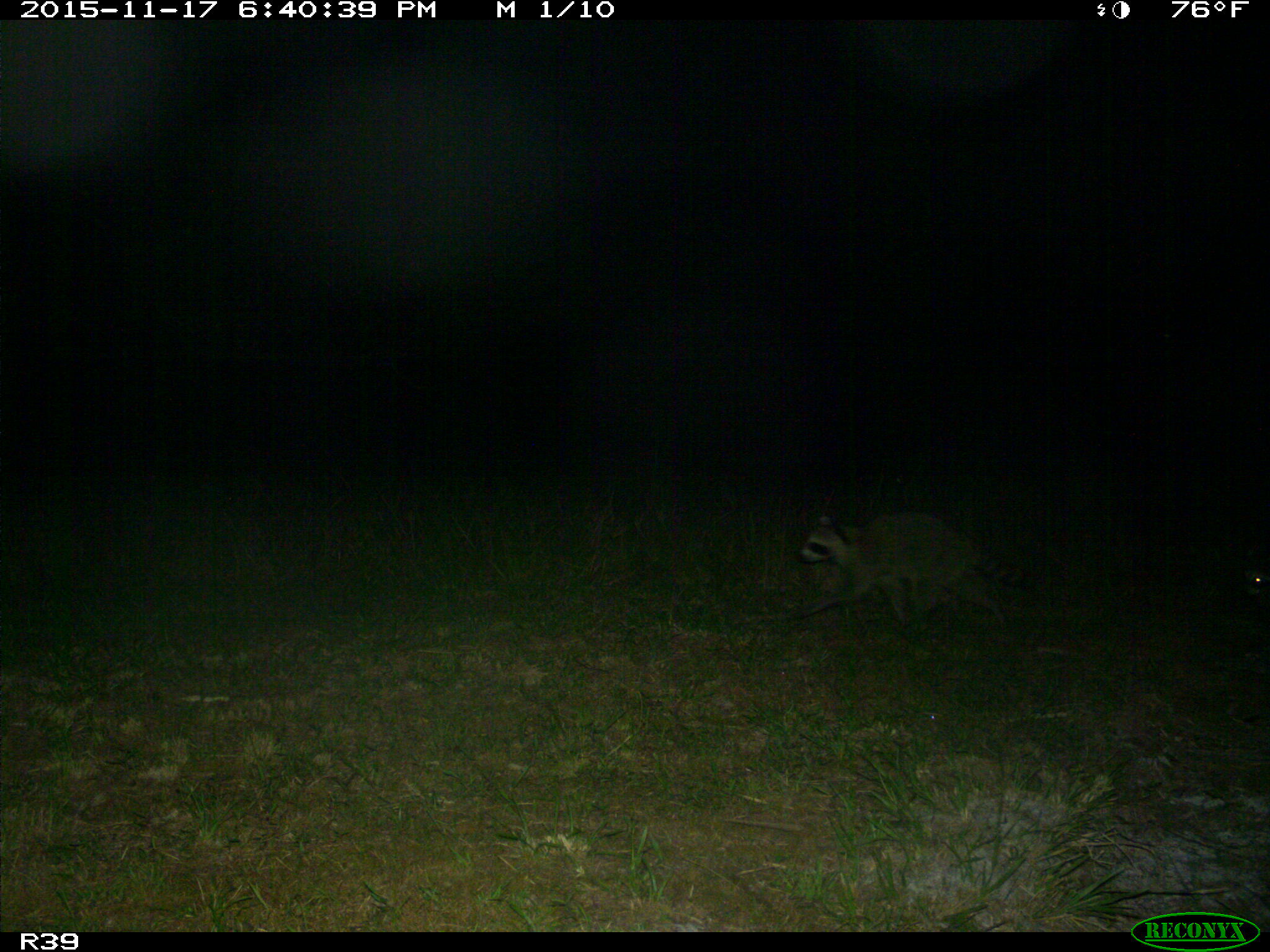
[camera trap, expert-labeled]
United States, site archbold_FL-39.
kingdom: Animalia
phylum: Chordata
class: Mammalia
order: Carnivora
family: Procyonidae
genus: Procyon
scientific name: Procyon lotor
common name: common raccoon